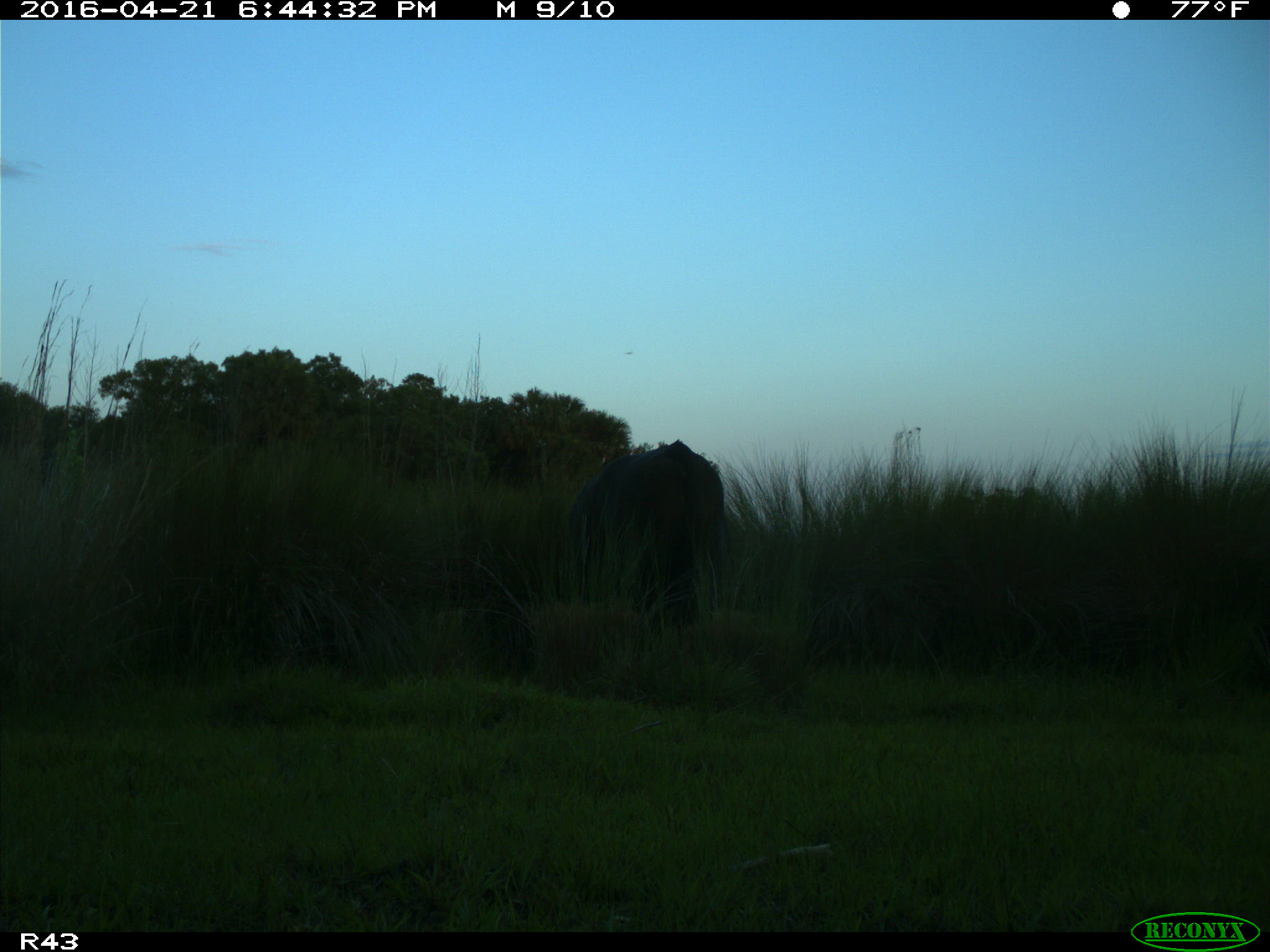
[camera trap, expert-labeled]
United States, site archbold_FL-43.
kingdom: Animalia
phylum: Chordata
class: Mammalia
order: Artiodactyla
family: Bovidae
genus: Bos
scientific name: Bos taurus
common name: domestic cow